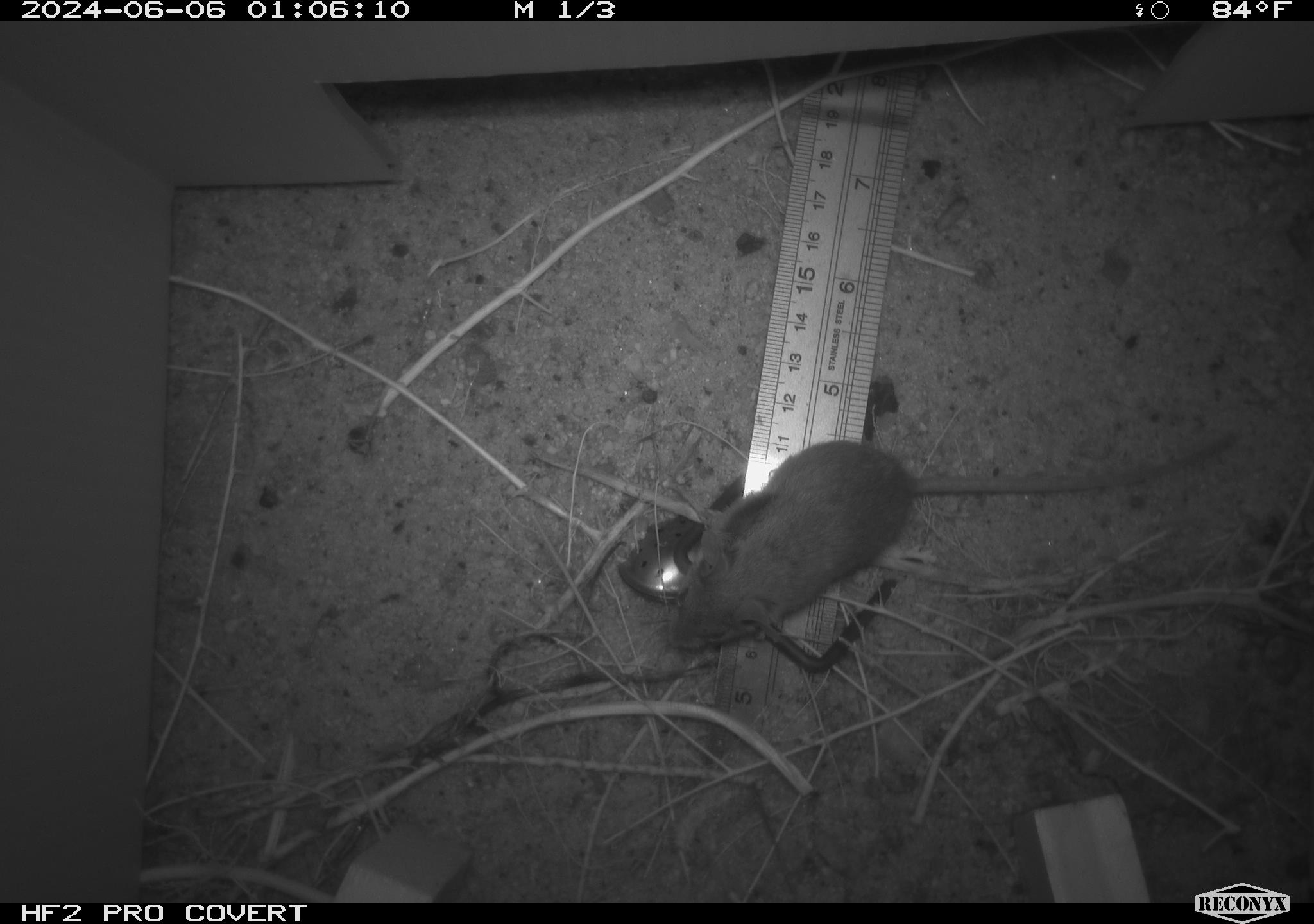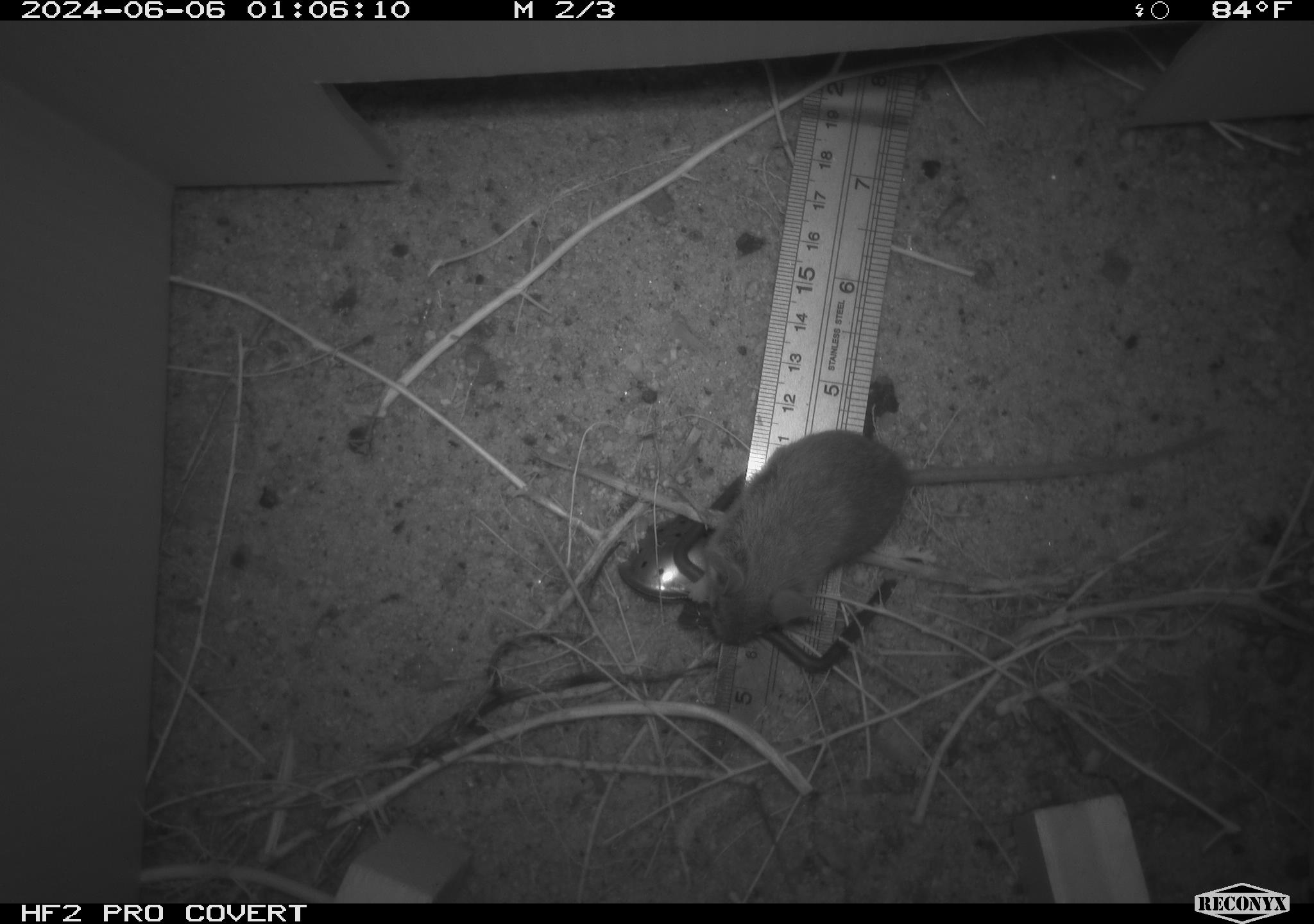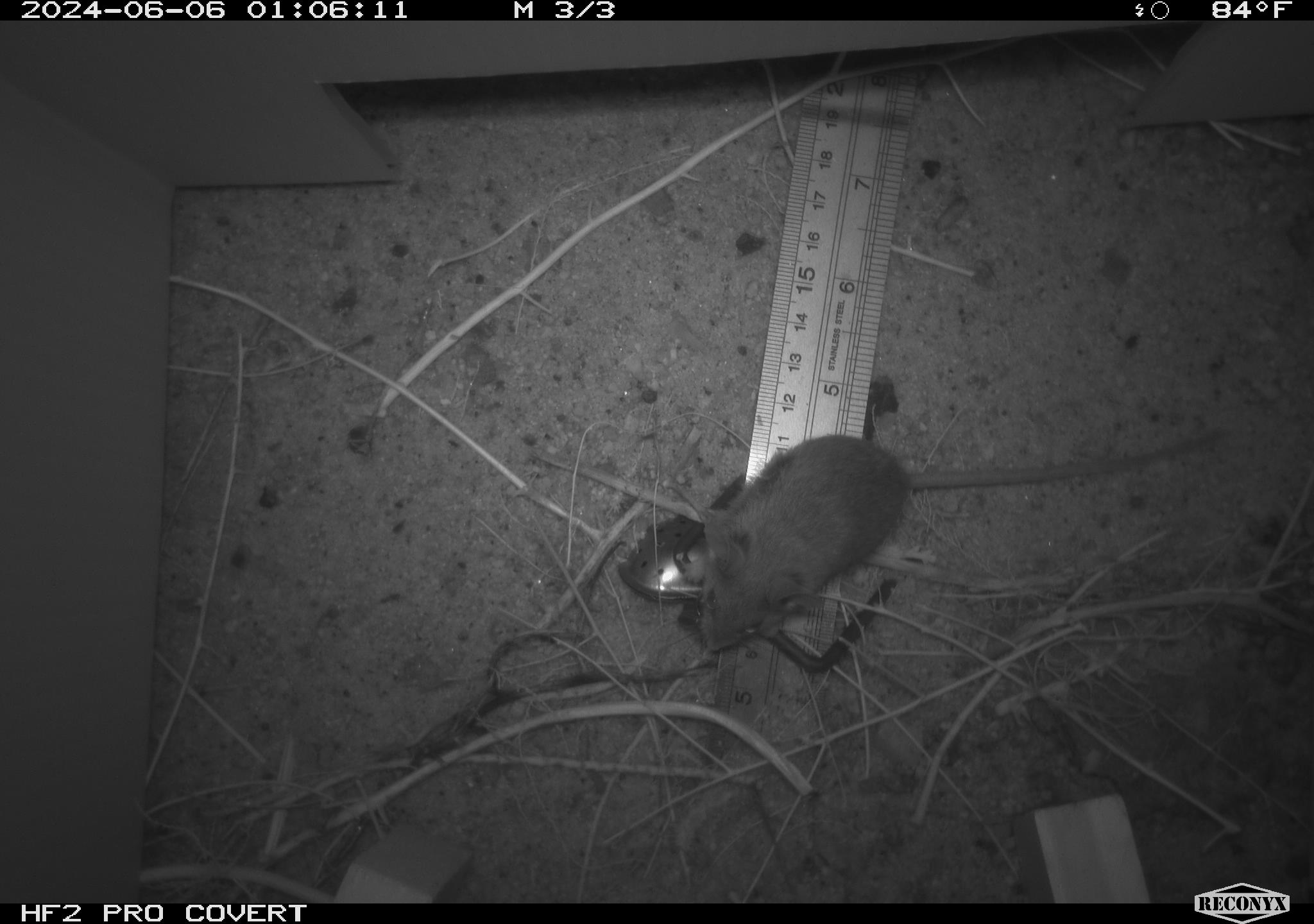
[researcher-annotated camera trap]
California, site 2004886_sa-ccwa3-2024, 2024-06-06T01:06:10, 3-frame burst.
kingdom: Animalia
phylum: Chordata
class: Mammalia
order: Rodentia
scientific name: Rodentia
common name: mouse species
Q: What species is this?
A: Mouse species (Rodentia).